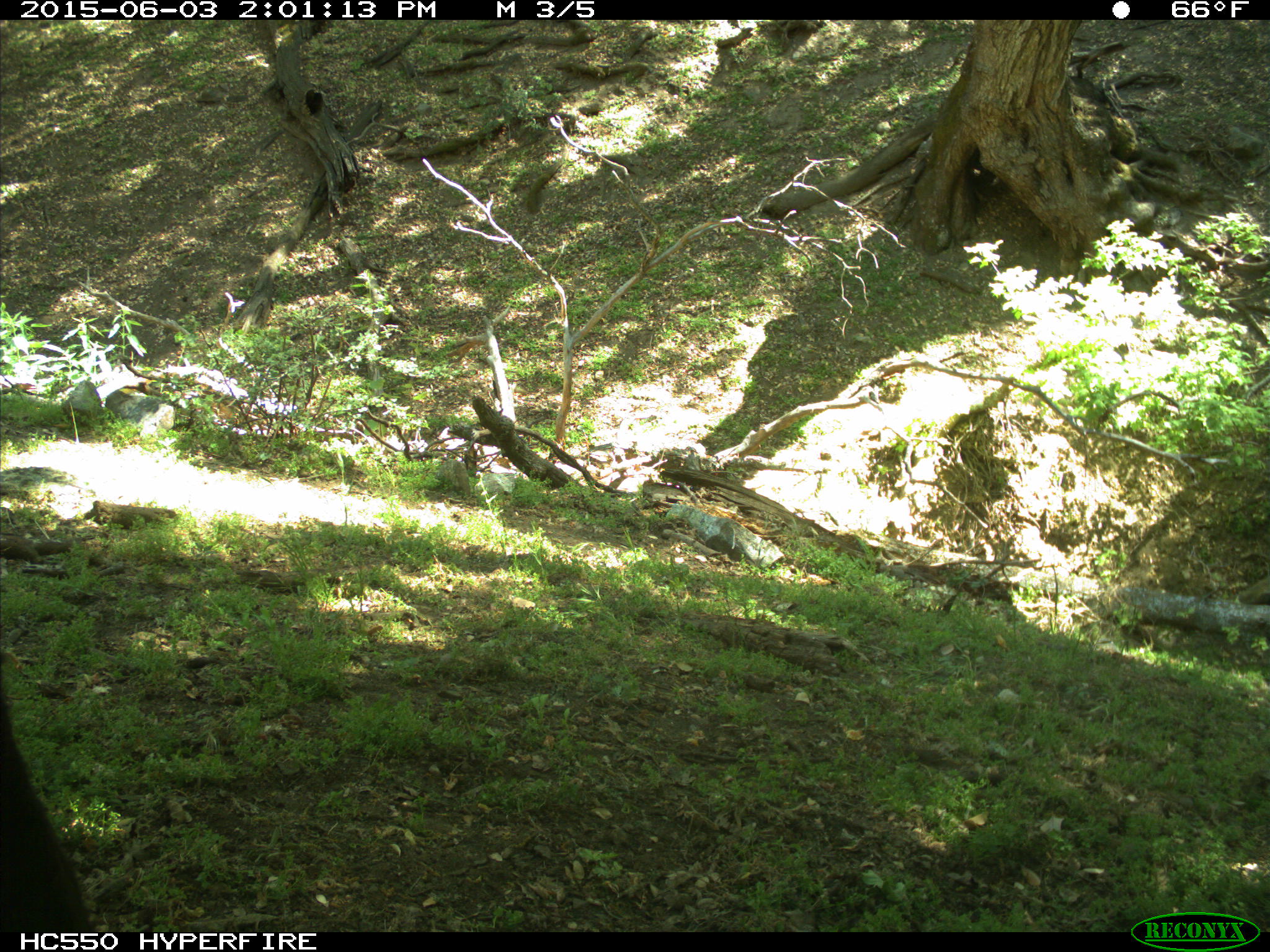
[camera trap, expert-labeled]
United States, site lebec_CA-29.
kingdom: Animalia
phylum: Chordata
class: Mammalia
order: Artiodactyla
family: Bovidae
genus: Bos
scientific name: Bos taurus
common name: domestic cow